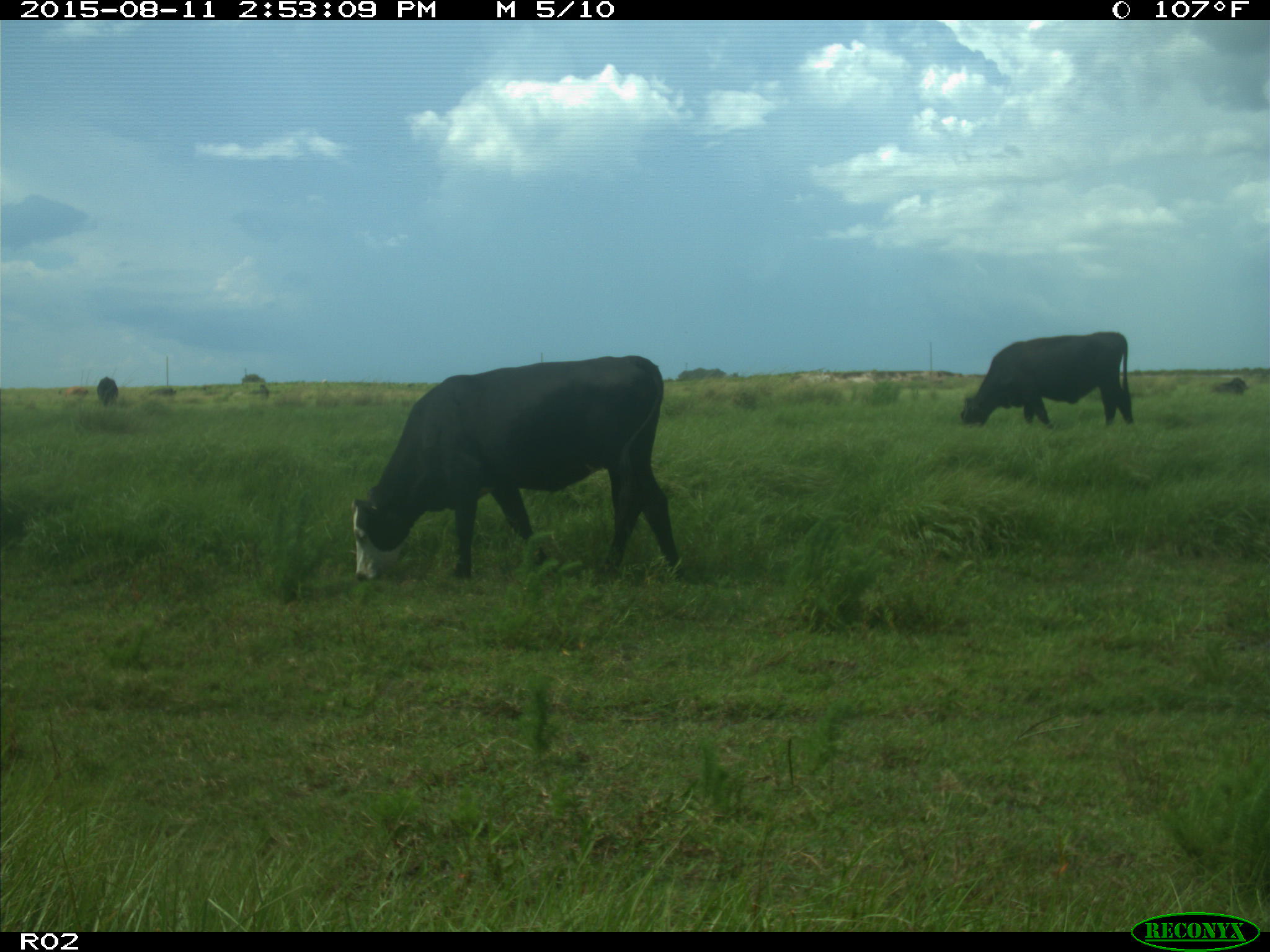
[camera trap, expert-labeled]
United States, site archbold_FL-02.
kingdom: Animalia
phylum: Chordata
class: Mammalia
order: Artiodactyla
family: Bovidae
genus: Bos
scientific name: Bos taurus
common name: domestic cow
Bos taurus (domestic cow).